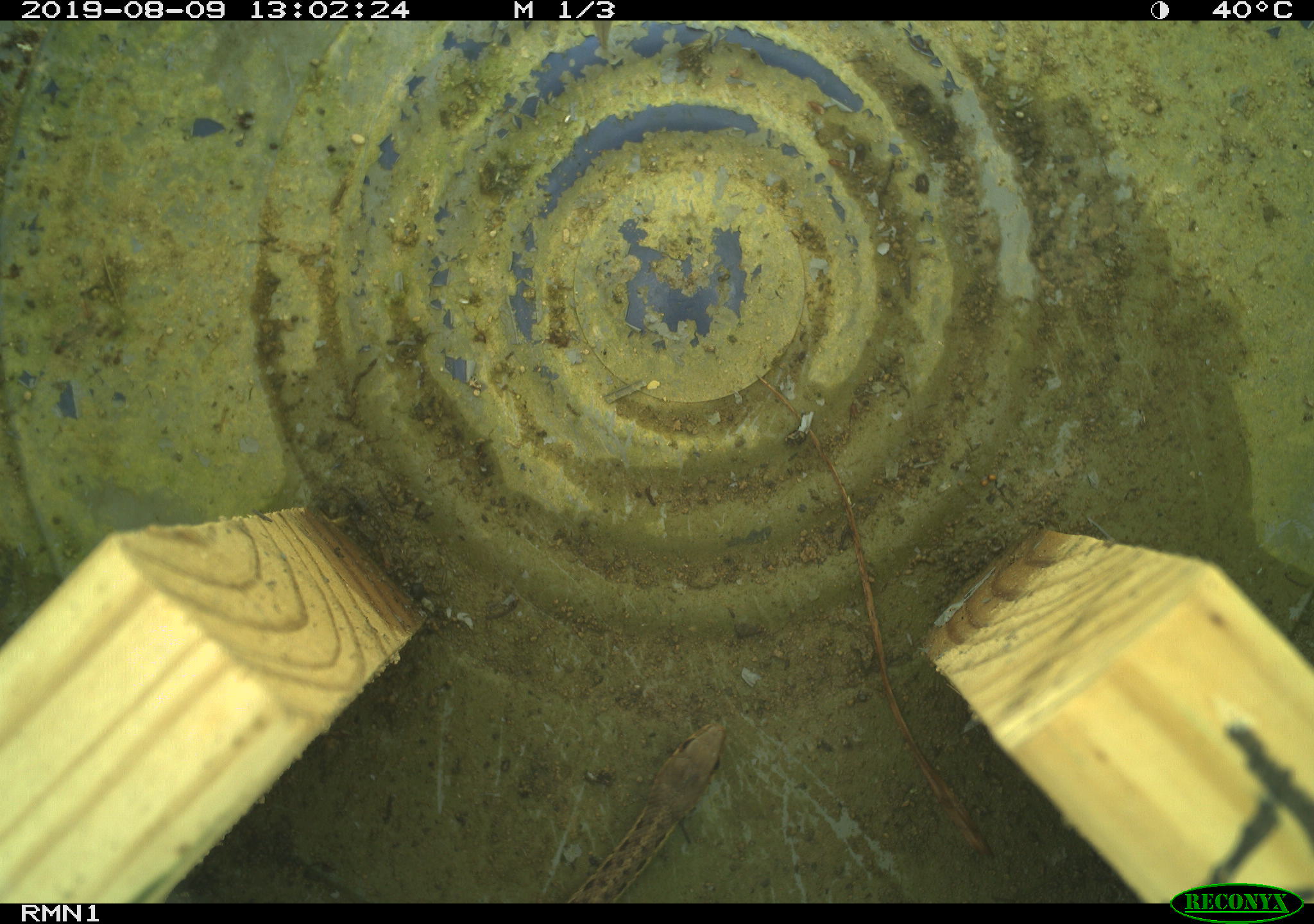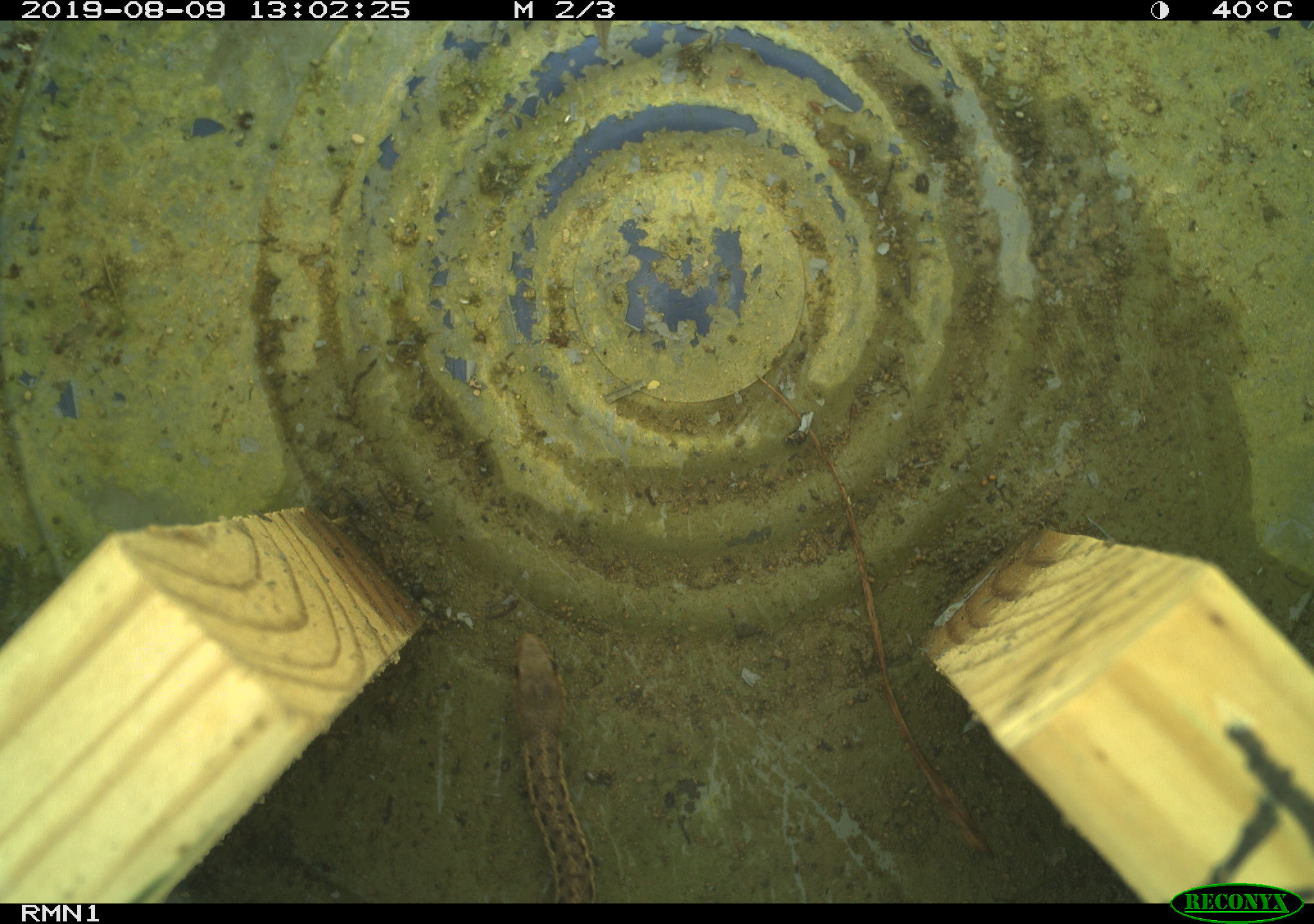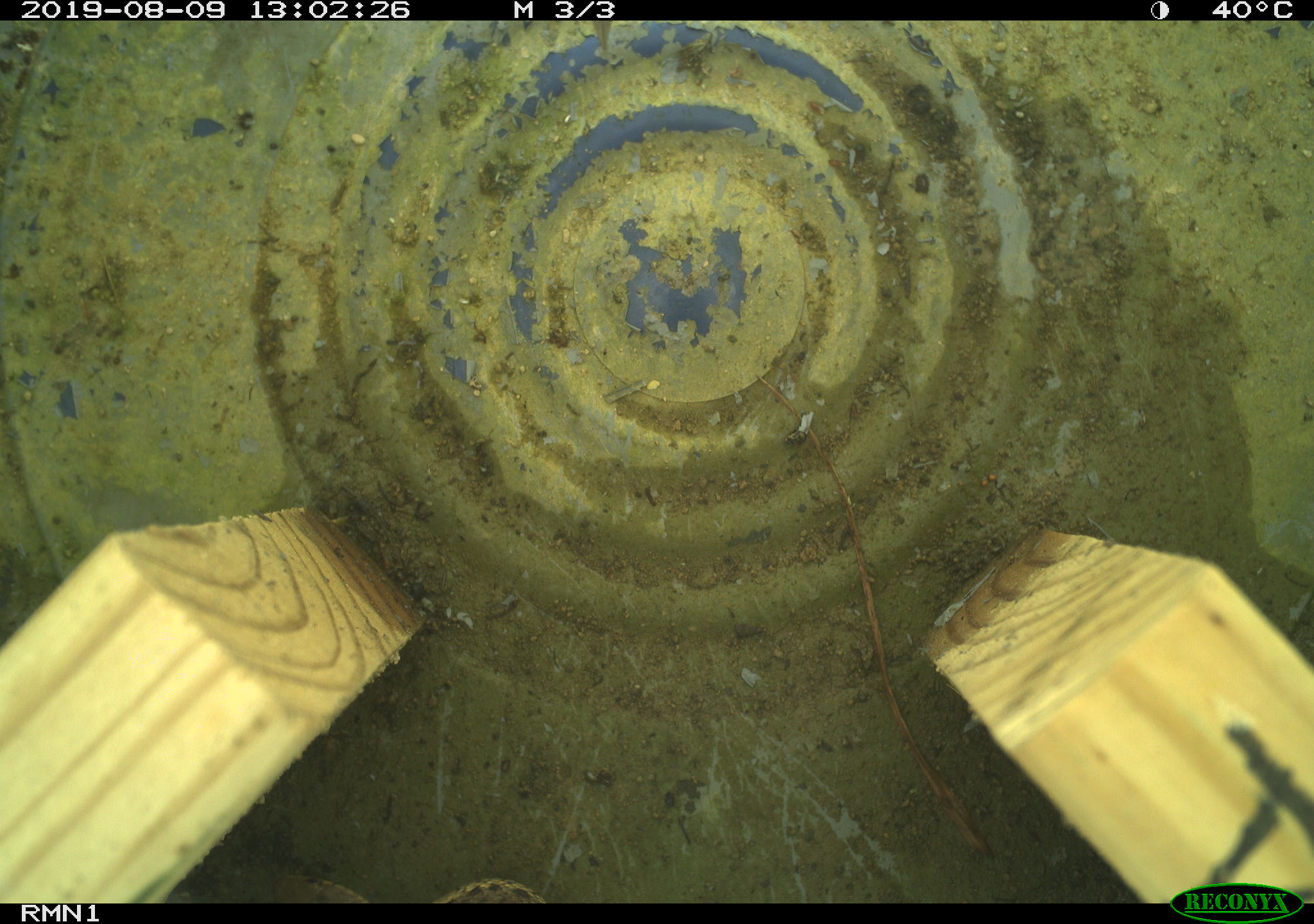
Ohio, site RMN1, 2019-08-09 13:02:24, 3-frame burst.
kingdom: Animalia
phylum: Chordata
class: Reptilia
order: Squamata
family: Colubridae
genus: Thamnophis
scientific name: Thamnophis sirtalis sirtalis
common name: eastern gartersnake